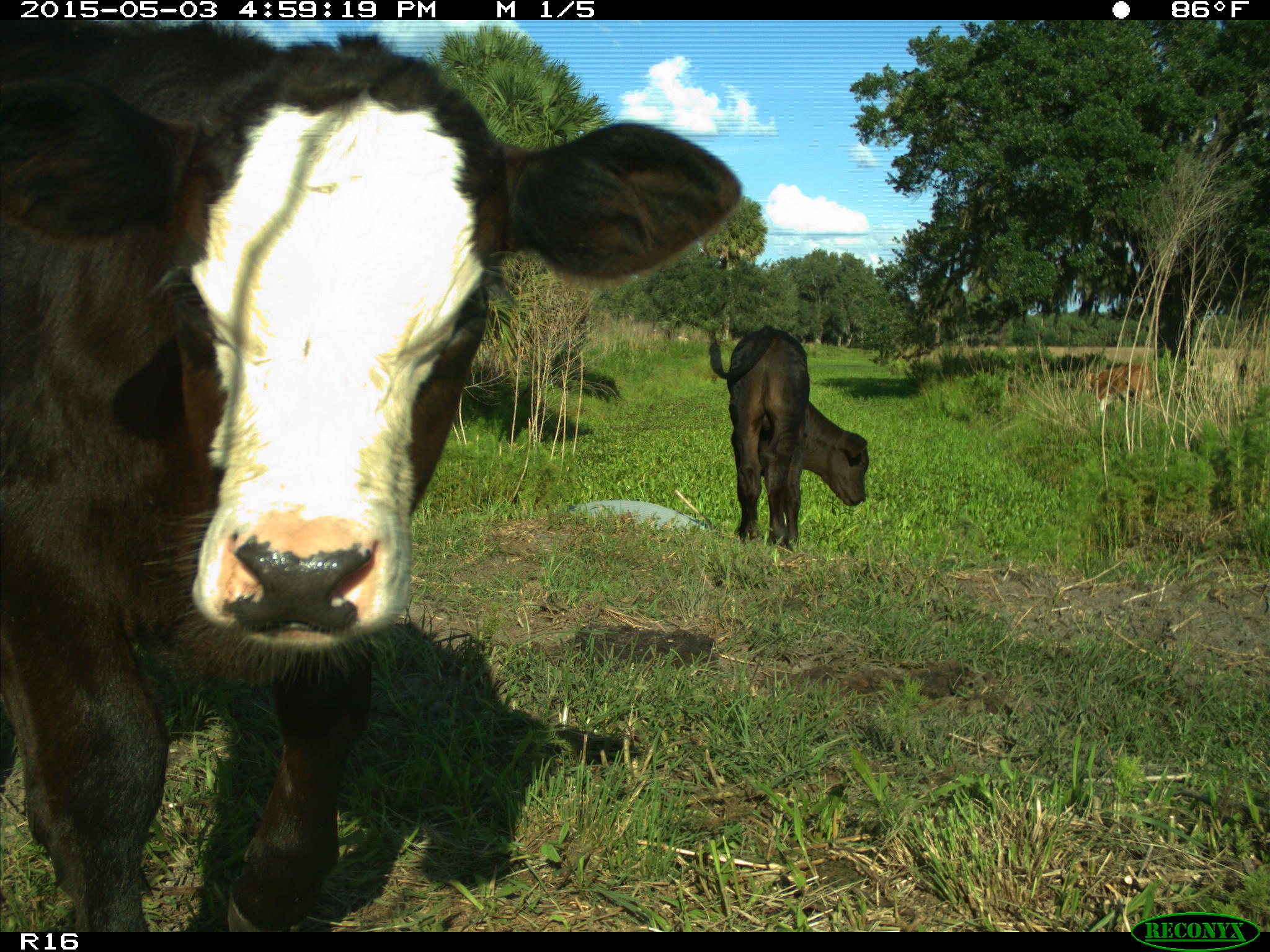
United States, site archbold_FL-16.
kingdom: Animalia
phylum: Chordata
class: Mammalia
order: Artiodactyla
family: Bovidae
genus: Bos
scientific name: Bos taurus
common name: domestic cow